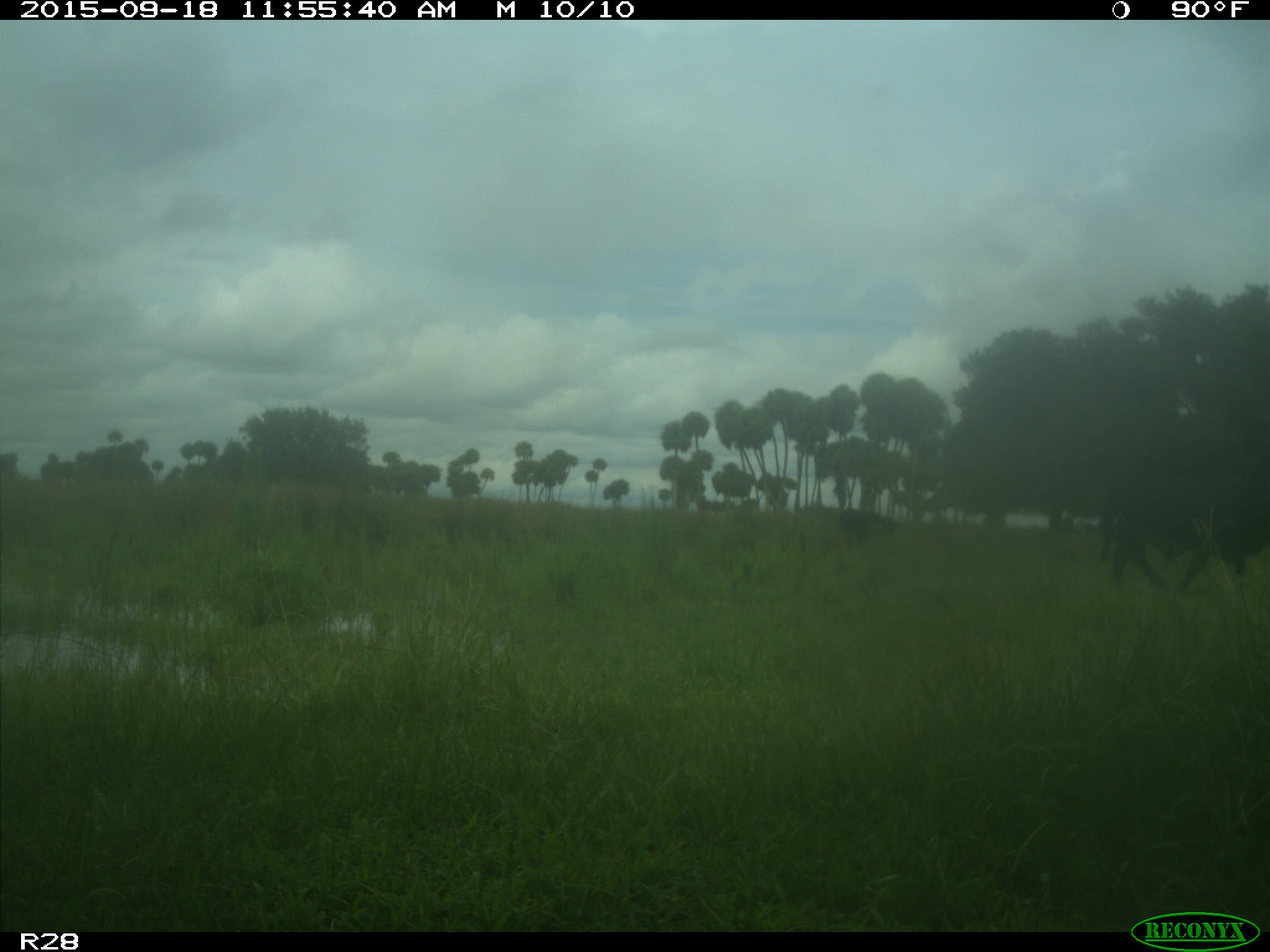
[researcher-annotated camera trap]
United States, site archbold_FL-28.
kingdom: Animalia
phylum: Chordata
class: Mammalia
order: Artiodactyla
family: Bovidae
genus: Bos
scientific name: Bos taurus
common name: domestic cow